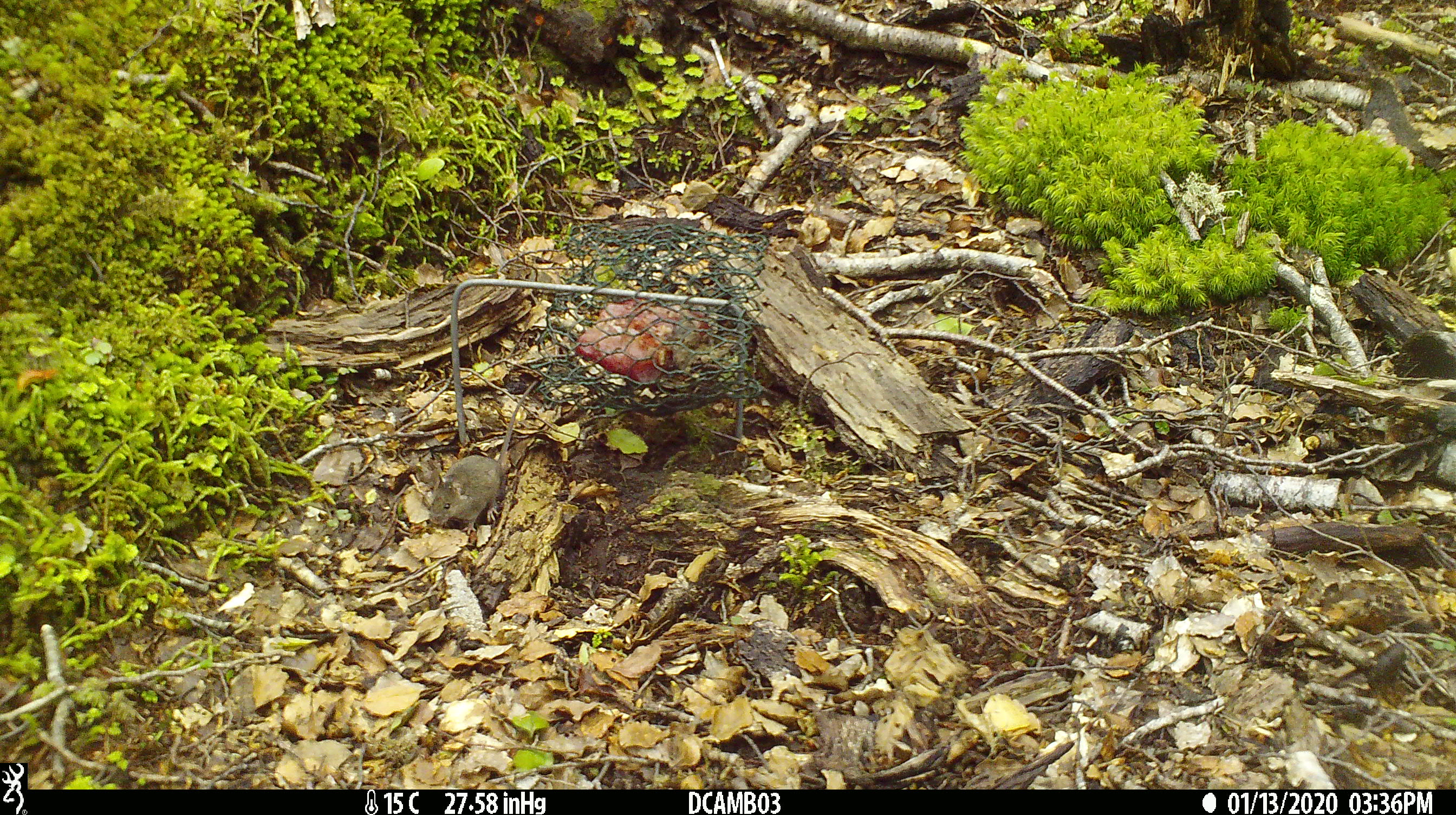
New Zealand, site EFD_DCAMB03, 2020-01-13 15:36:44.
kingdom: Animalia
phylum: Chordata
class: Mammalia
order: Rodentia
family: Muridae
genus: Mus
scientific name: Mus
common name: mouse